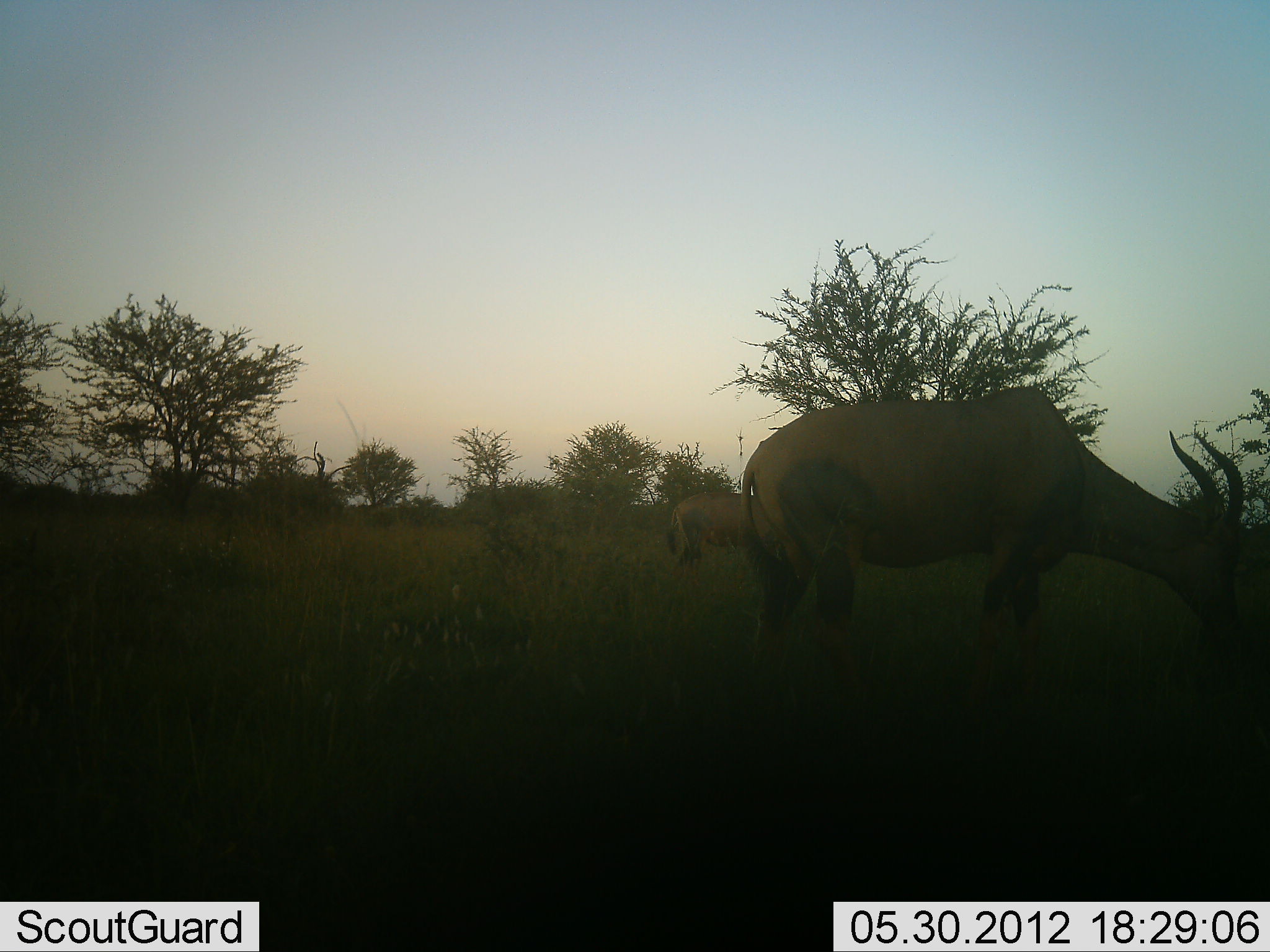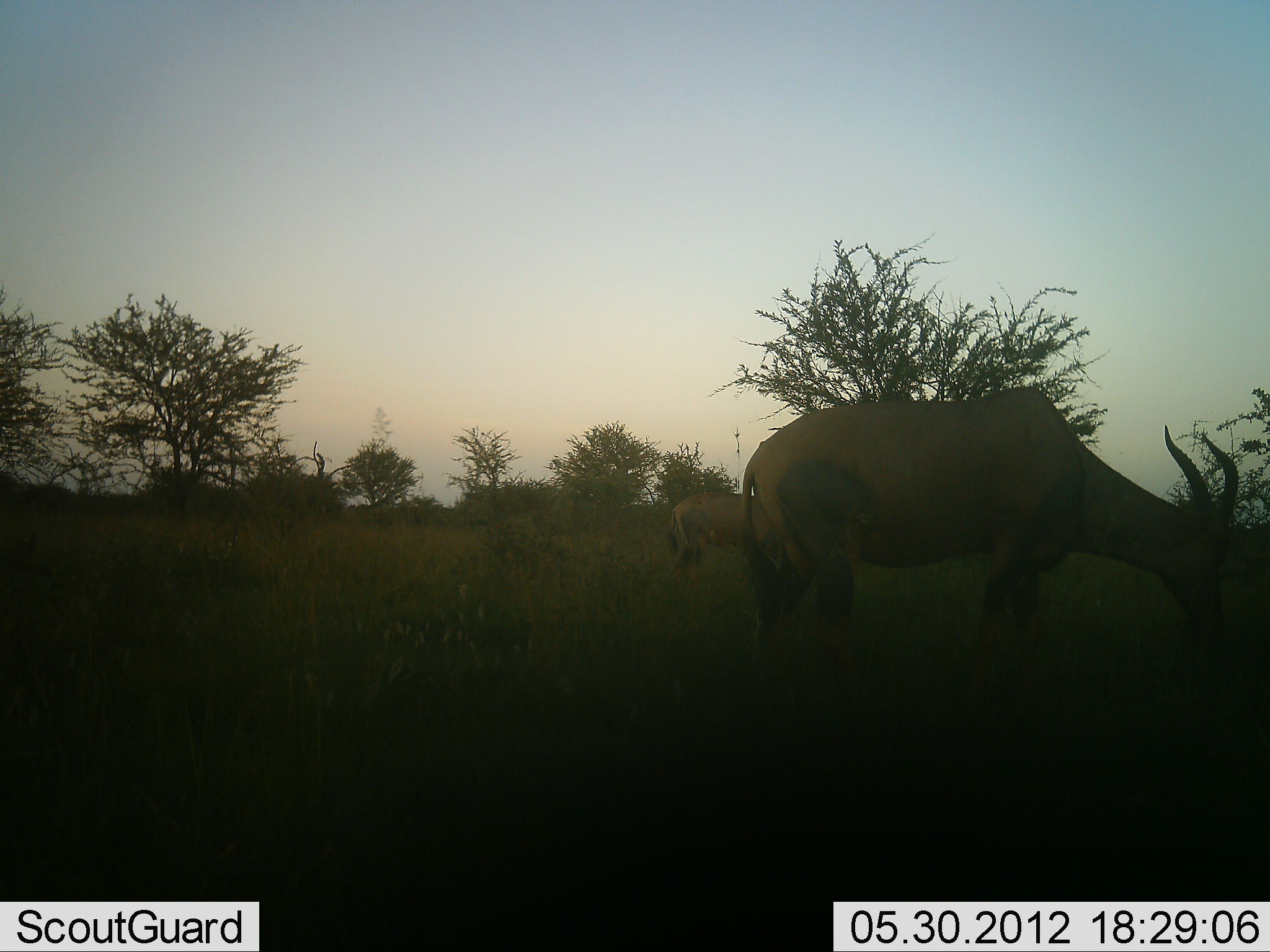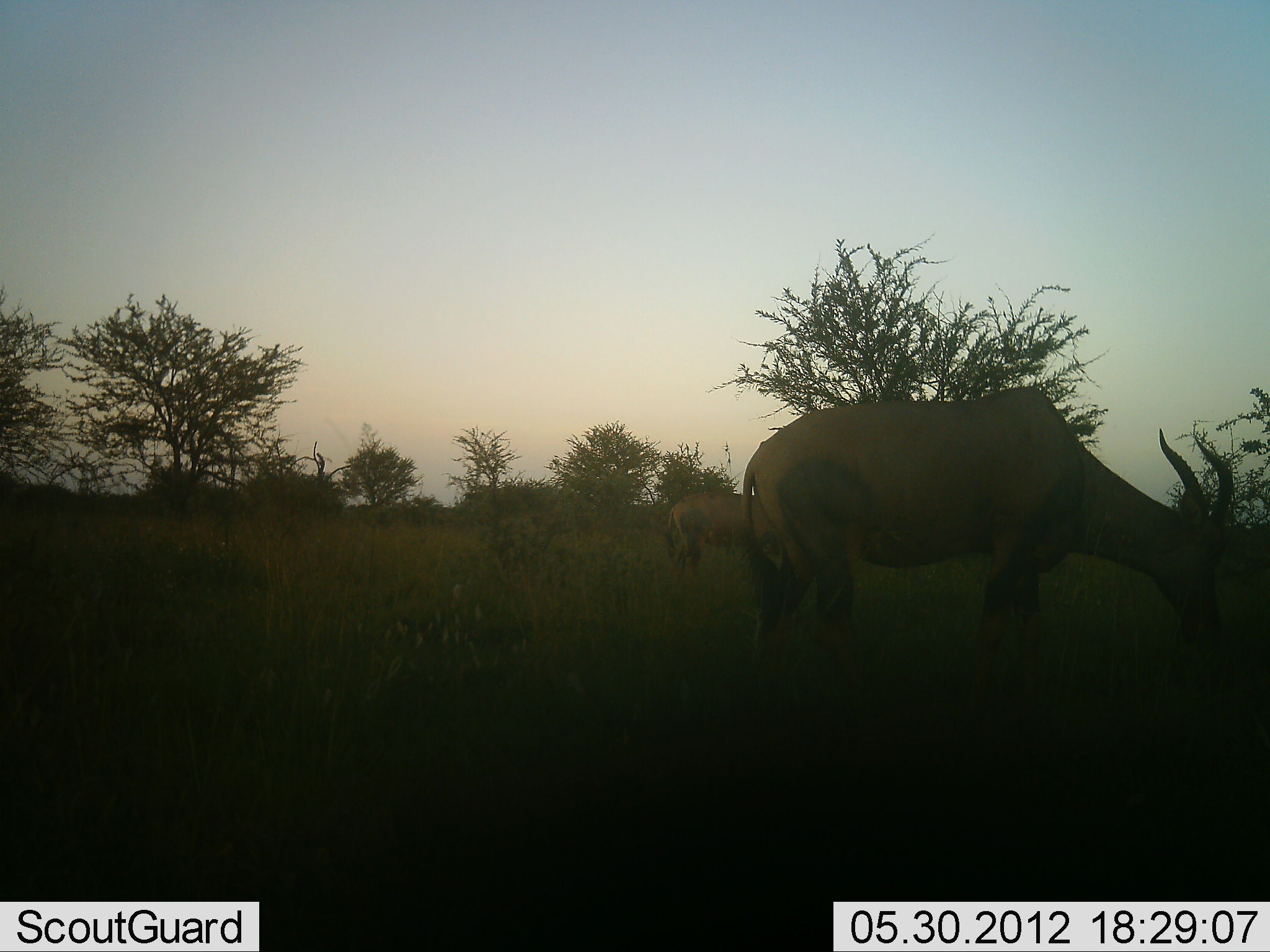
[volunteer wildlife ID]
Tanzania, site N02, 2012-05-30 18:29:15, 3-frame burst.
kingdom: Animalia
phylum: Chordata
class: Mammalia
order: Artiodactyla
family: Bovidae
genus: Damaliscus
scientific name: Damaliscus lunatus jimela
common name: topi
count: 2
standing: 10%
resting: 0%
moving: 0%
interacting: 0%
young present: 0%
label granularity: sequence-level